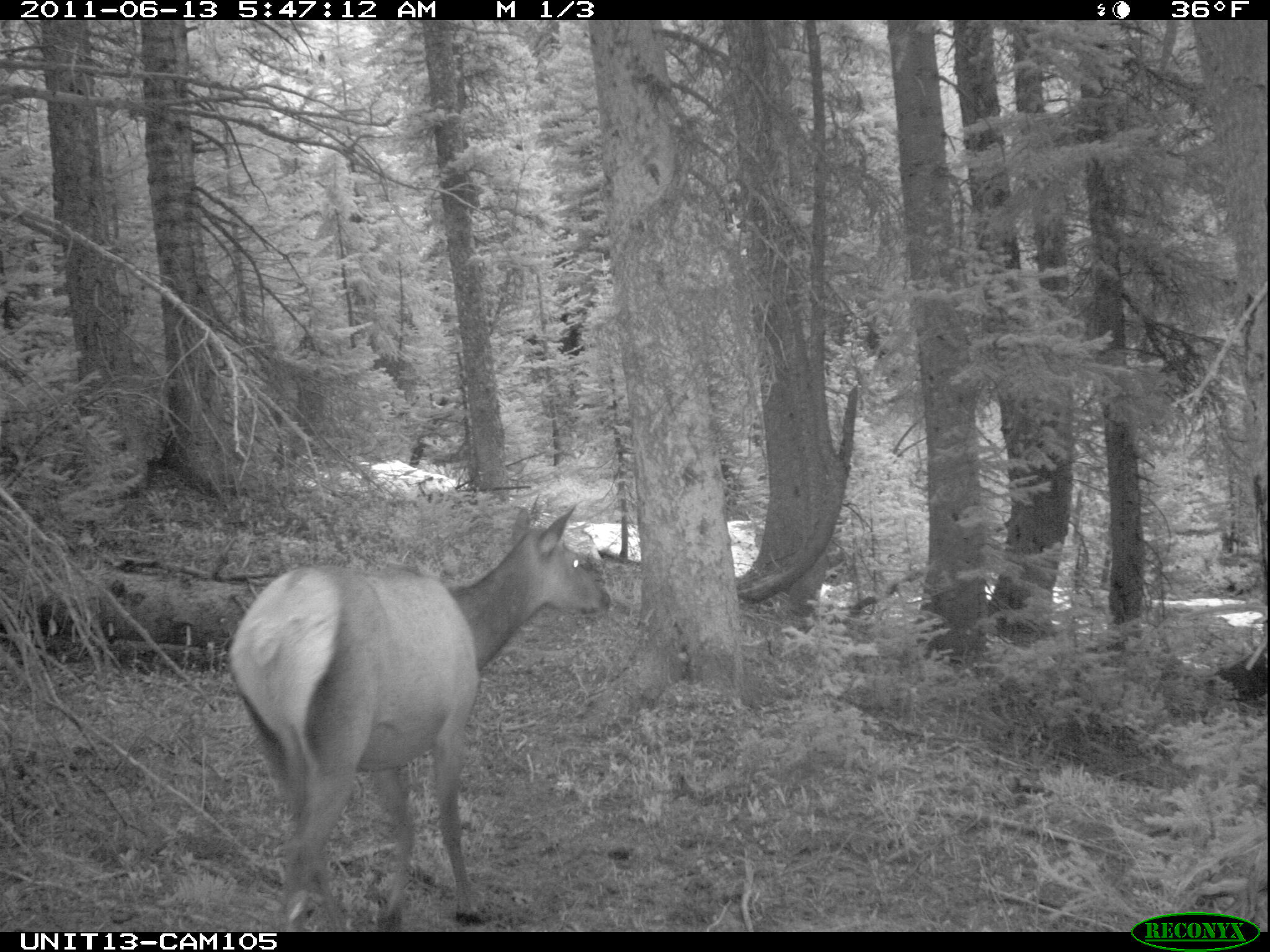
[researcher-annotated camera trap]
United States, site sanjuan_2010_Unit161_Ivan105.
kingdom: Animalia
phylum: Chordata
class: Mammalia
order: Artiodactyla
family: Cervidae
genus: Cervus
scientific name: Cervus elaphus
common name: red deer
Cervus elaphus (red deer).